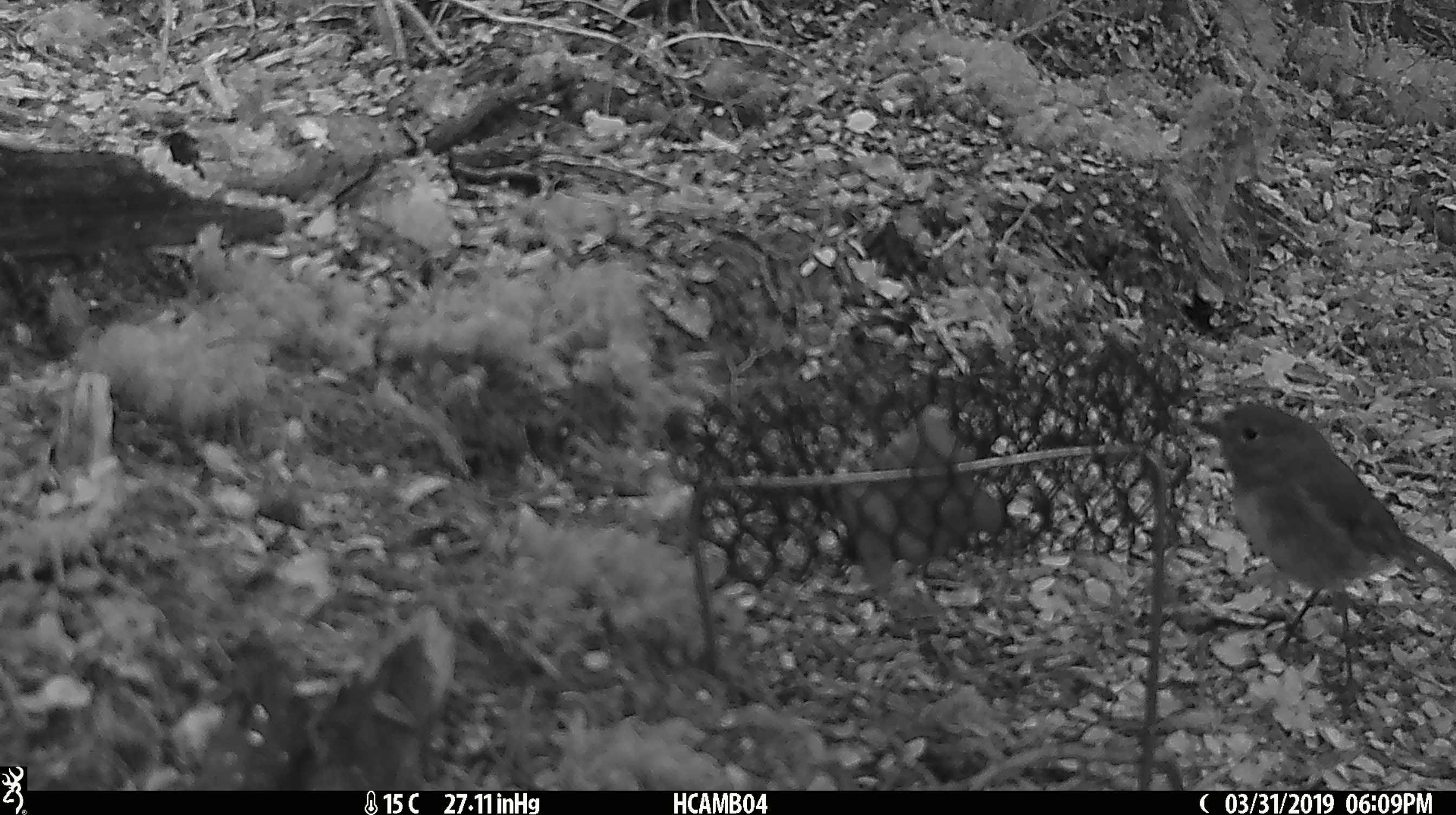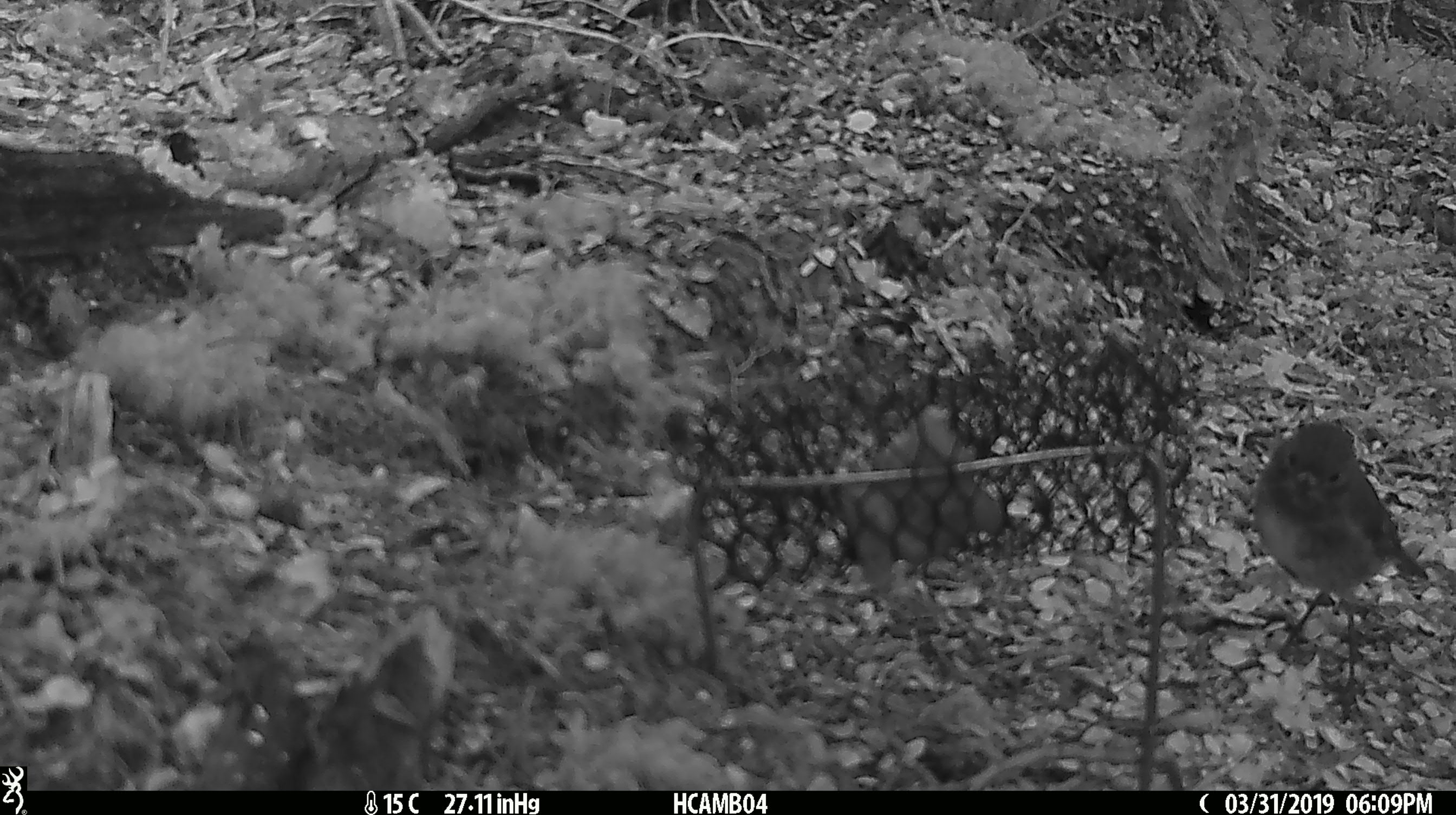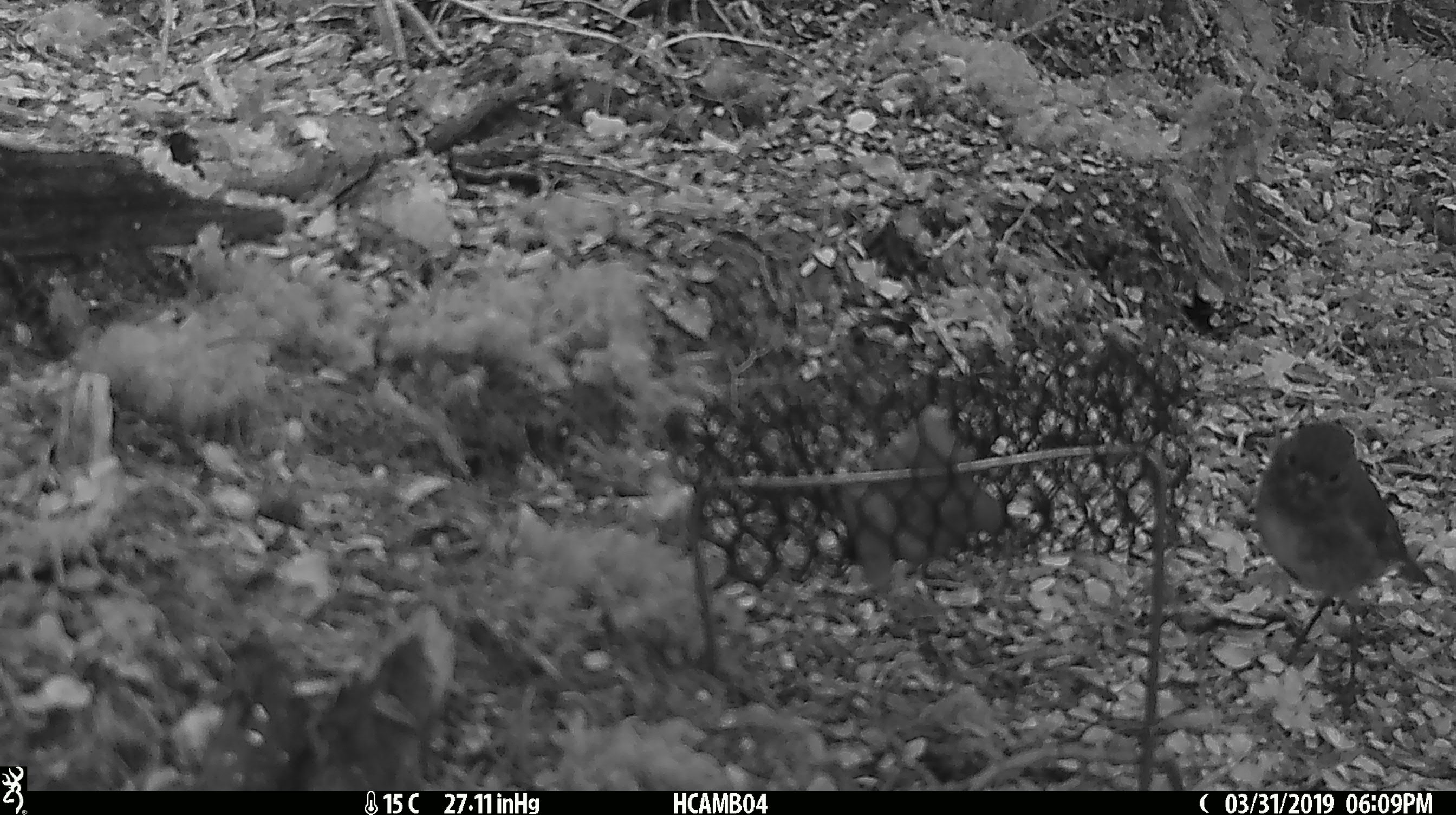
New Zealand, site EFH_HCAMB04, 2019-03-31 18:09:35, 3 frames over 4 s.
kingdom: Animalia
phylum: Chordata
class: Aves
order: Passeriformes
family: Petroicidae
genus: Petroica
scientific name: Petroica australis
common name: new zealand robin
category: robin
Robin (new zealand robin) (Petroica australis).